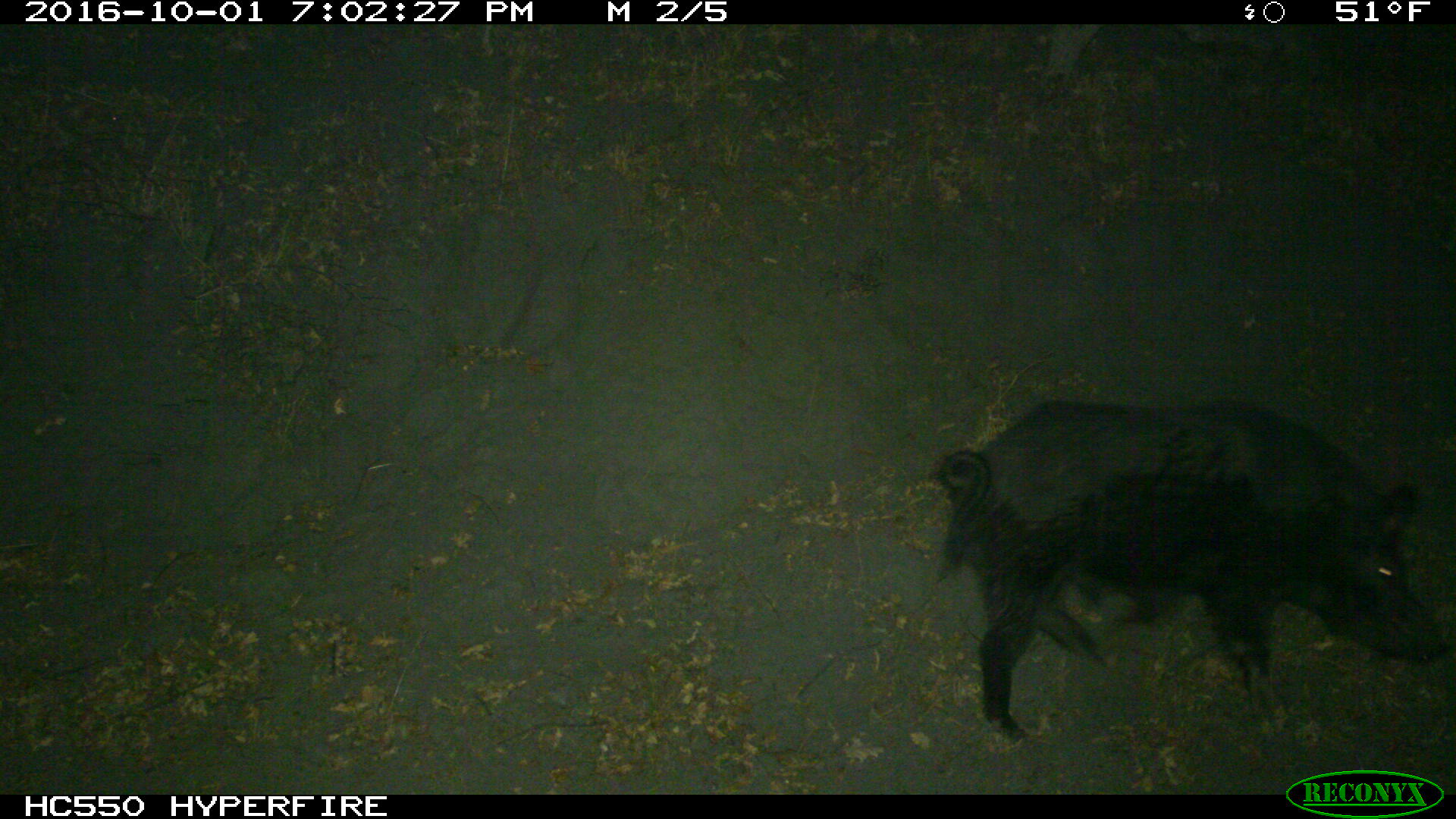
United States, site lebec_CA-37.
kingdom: Animalia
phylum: Chordata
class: Mammalia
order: Artiodactyla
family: Suidae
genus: Sus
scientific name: Sus scrofa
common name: wild boar